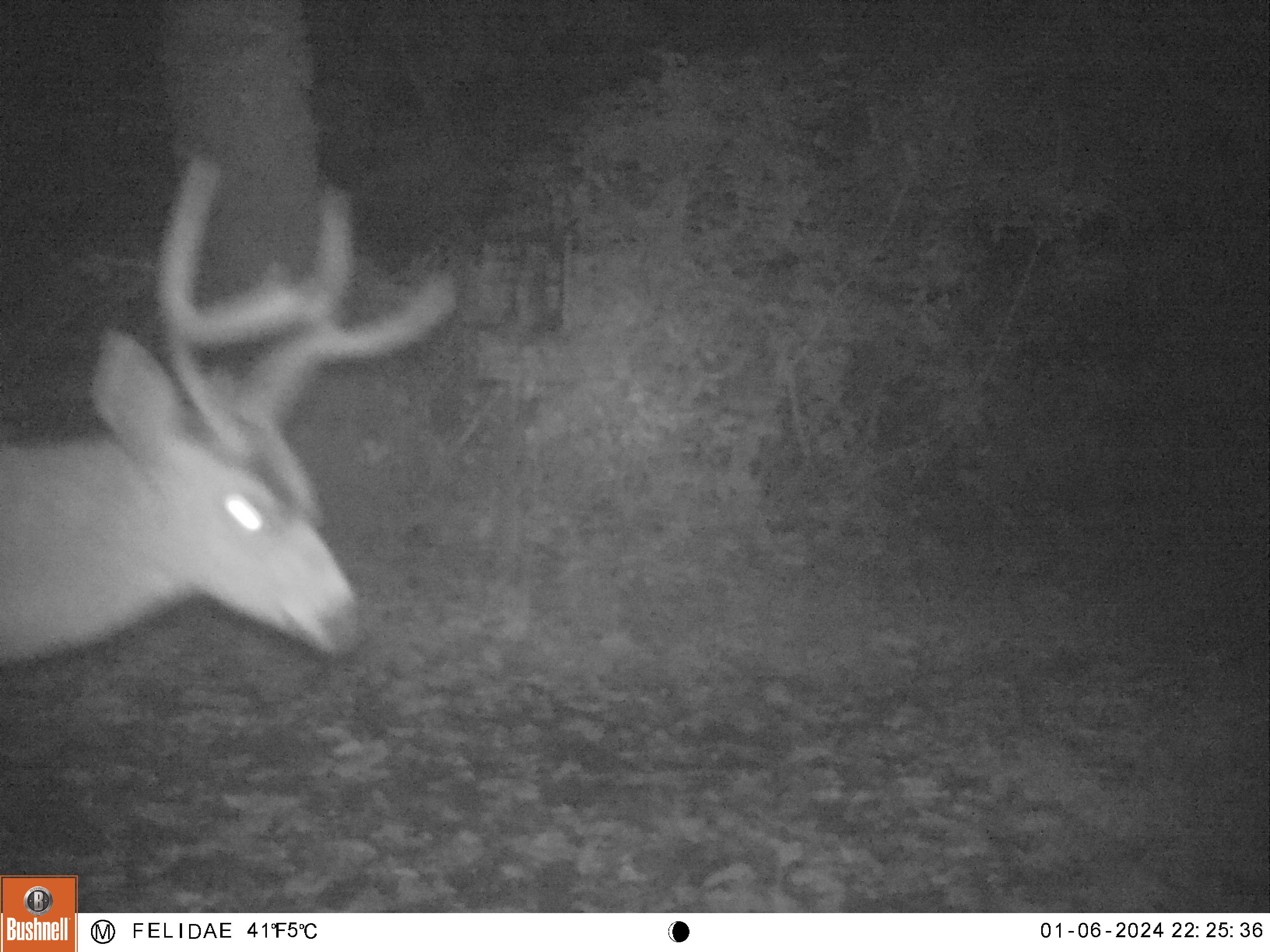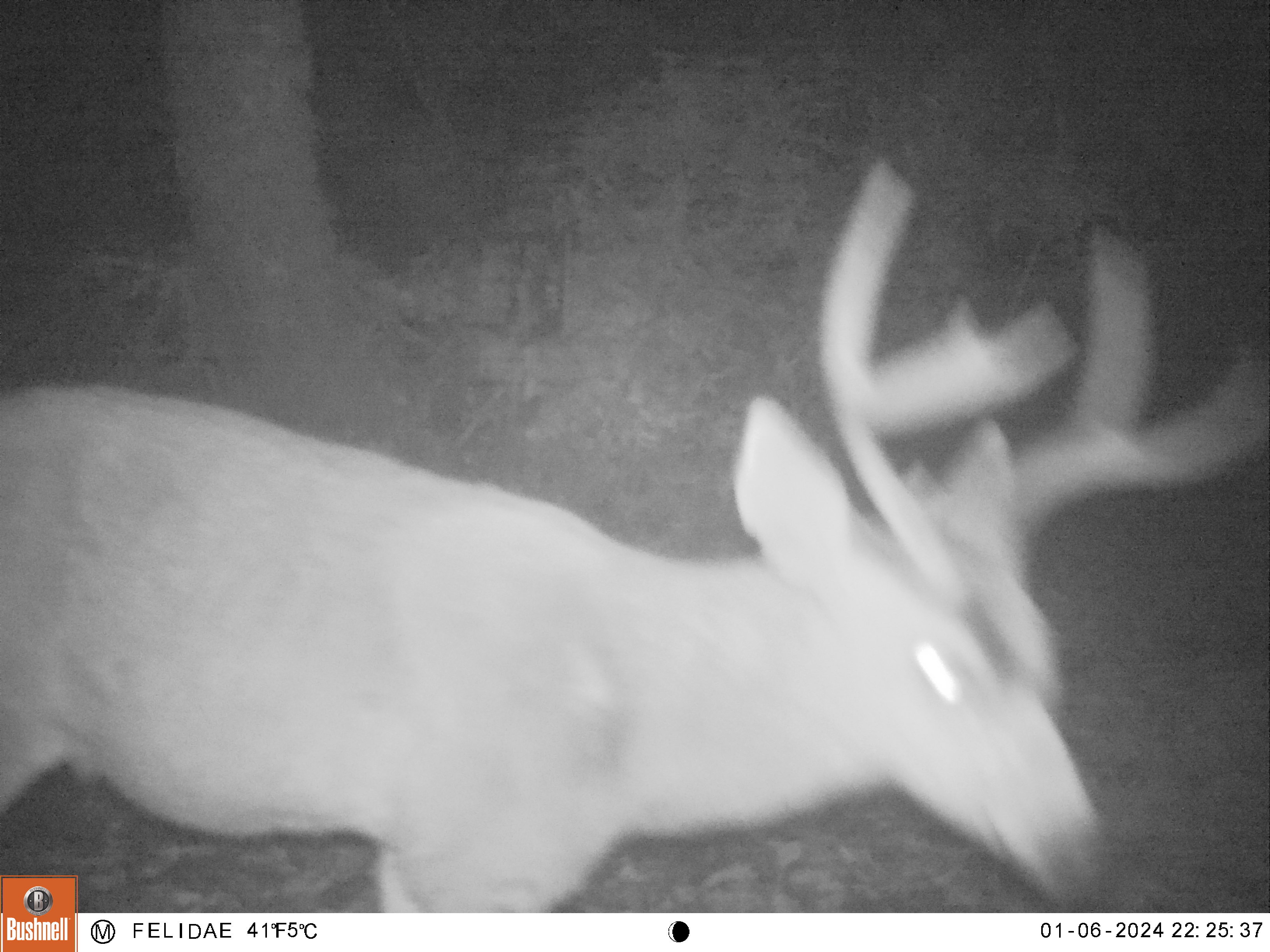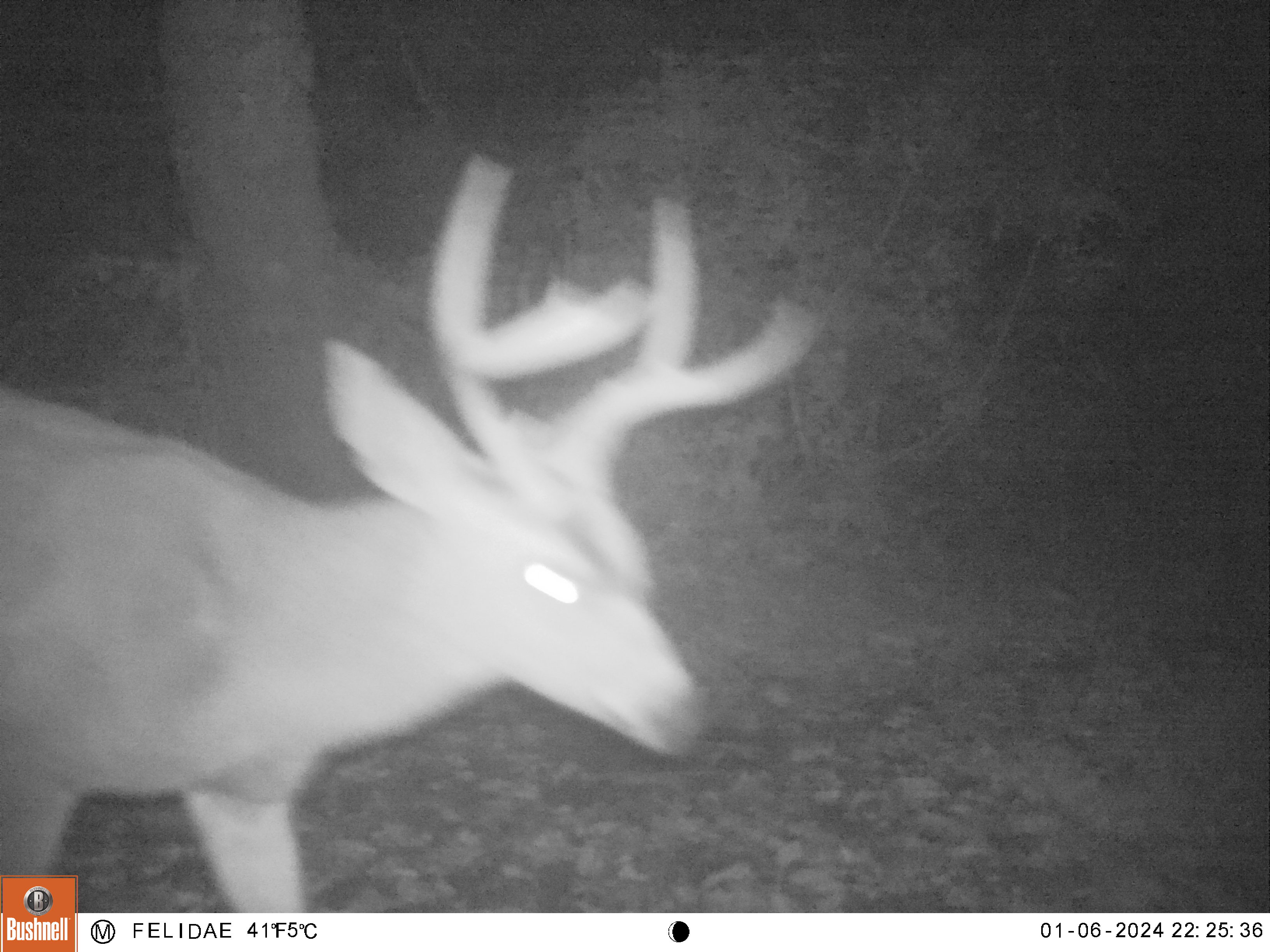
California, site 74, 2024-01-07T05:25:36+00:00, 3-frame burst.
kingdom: Animalia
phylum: Chordata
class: Mammalia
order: Artiodactyla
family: Cervidae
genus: Odocoileus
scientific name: Odocoileus hemionus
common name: mule deer